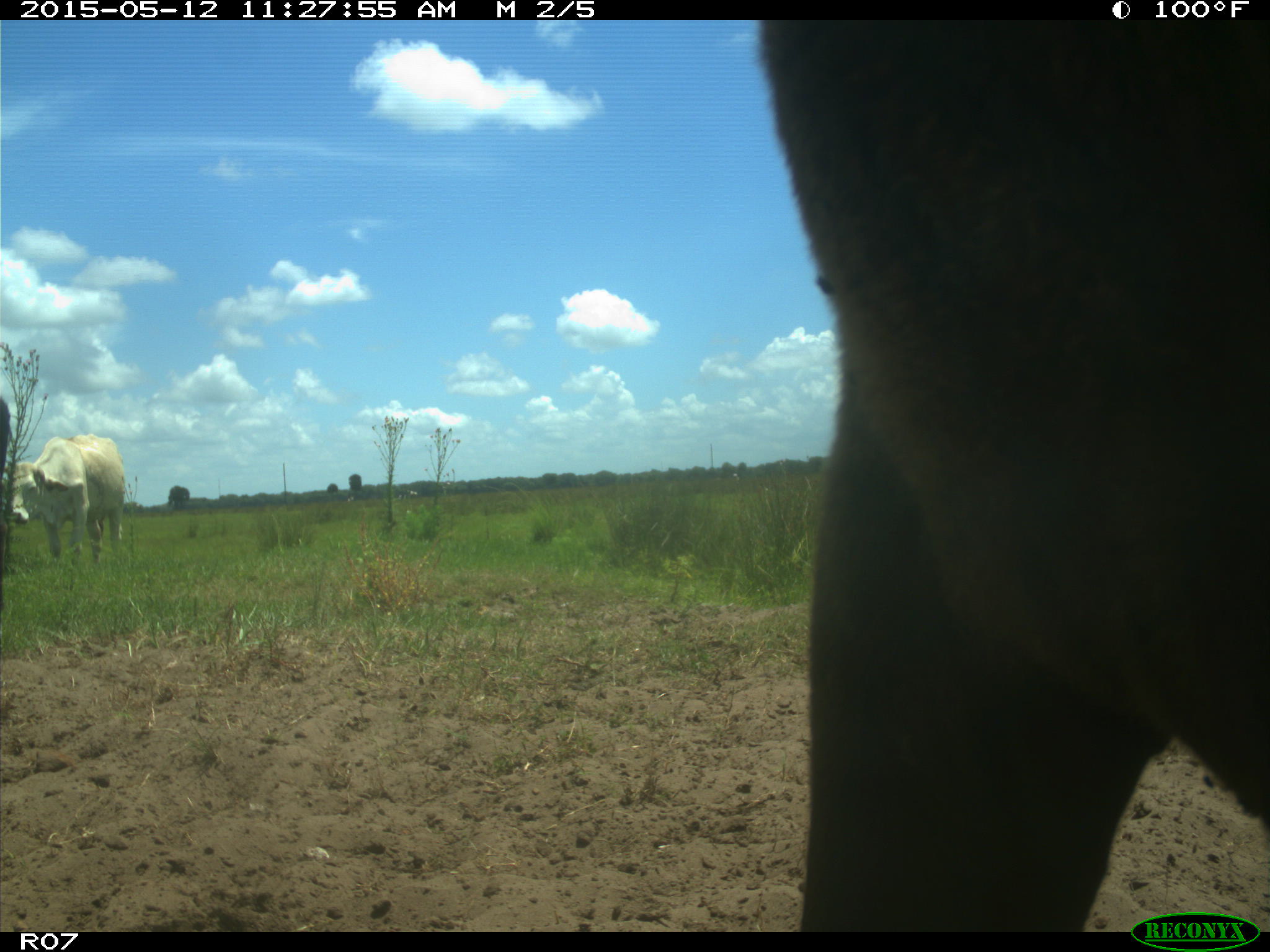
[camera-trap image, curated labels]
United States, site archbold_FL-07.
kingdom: Animalia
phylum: Chordata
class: Mammalia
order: Artiodactyla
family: Bovidae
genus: Bos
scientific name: Bos taurus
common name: domestic cow